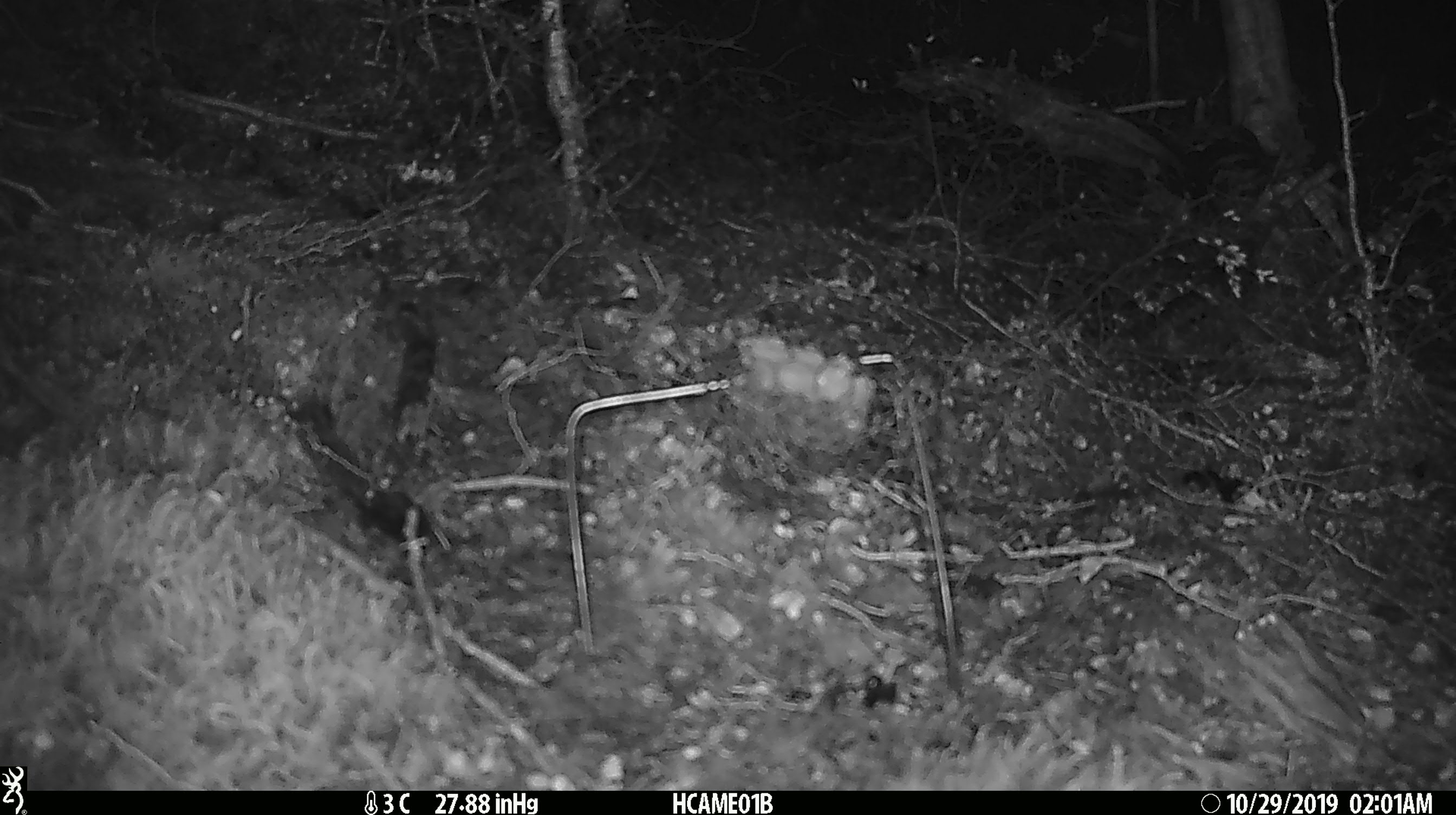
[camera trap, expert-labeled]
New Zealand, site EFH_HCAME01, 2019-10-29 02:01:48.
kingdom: Animalia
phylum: Chordata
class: Mammalia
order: Rodentia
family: Muridae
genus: Mus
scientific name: Mus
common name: mouse